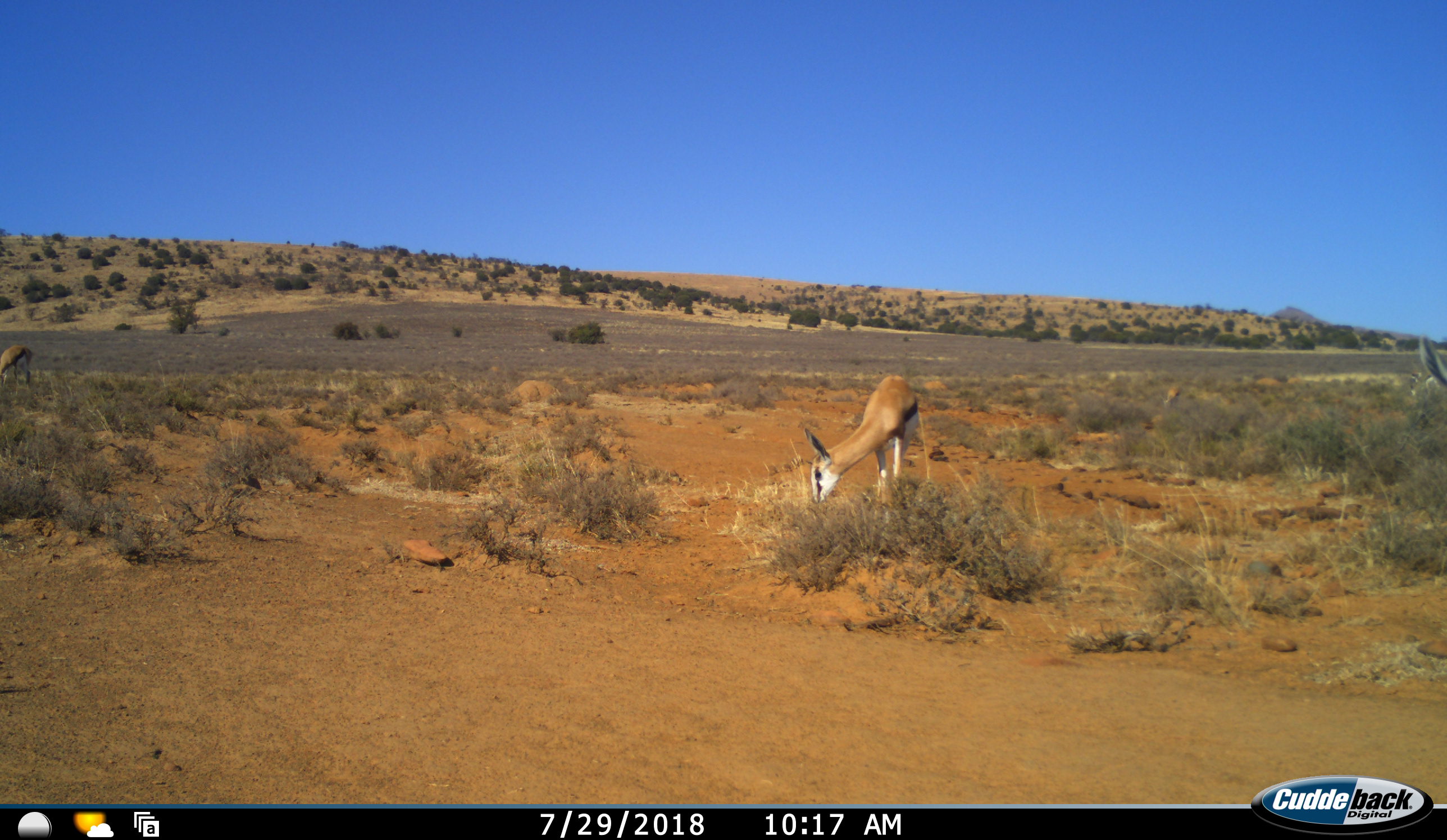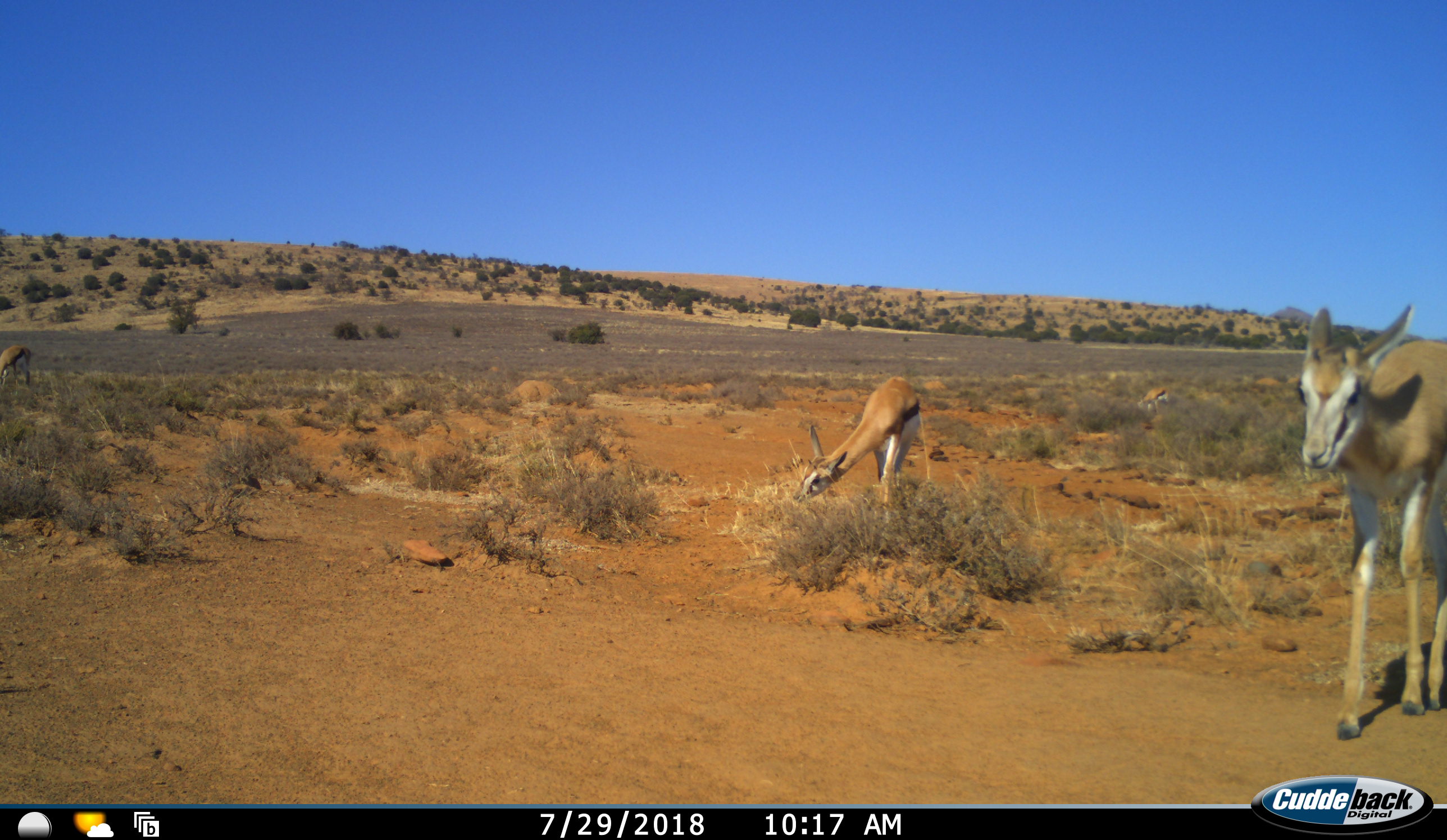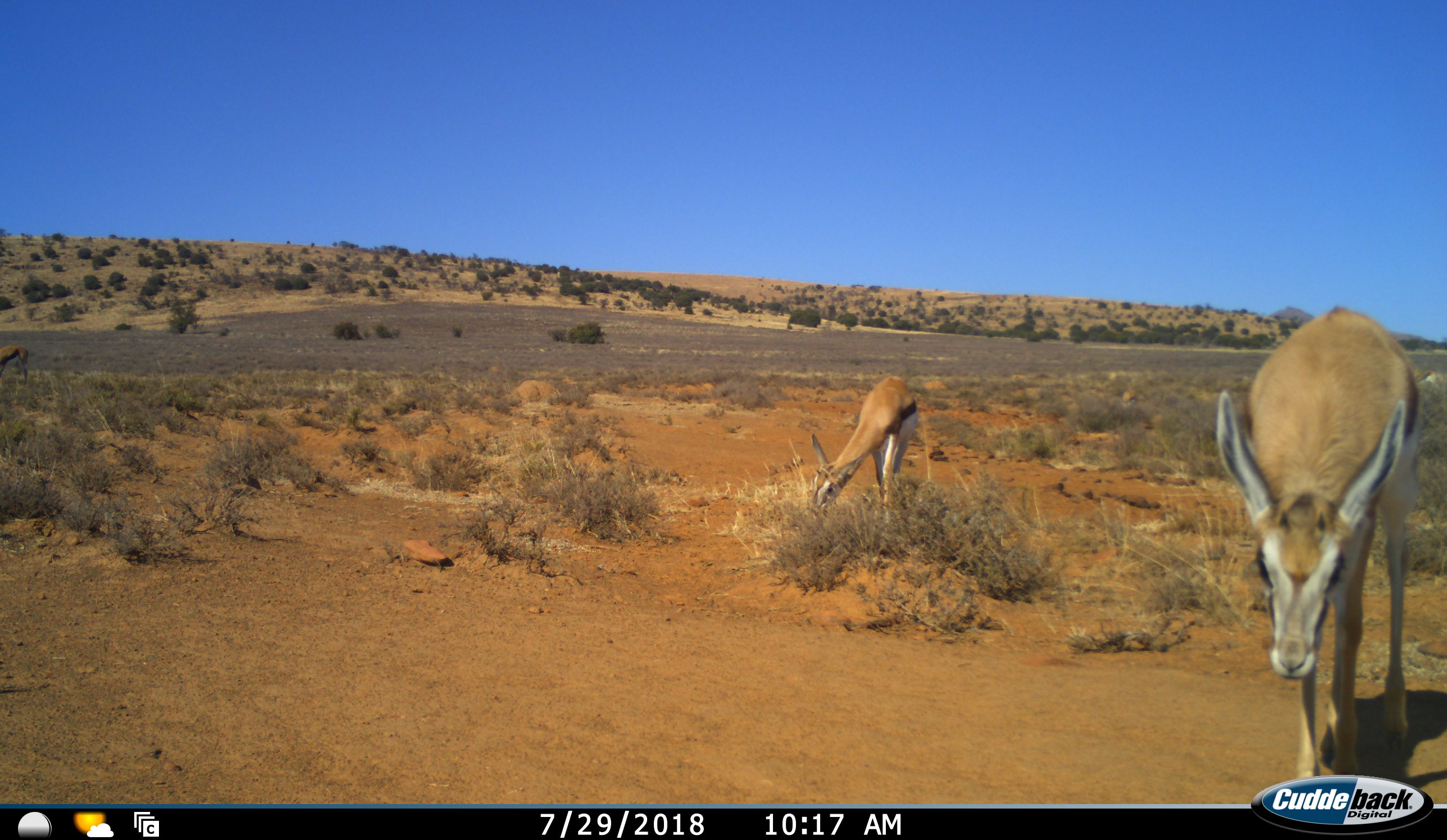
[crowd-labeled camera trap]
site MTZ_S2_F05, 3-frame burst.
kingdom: Animalia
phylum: Chordata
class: Mammalia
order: Artiodactyla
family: Bovidae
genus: Antidorcas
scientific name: Antidorcas marsupialis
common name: springbok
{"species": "springbok (Antidorcas marsupialis)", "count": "4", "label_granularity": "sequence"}